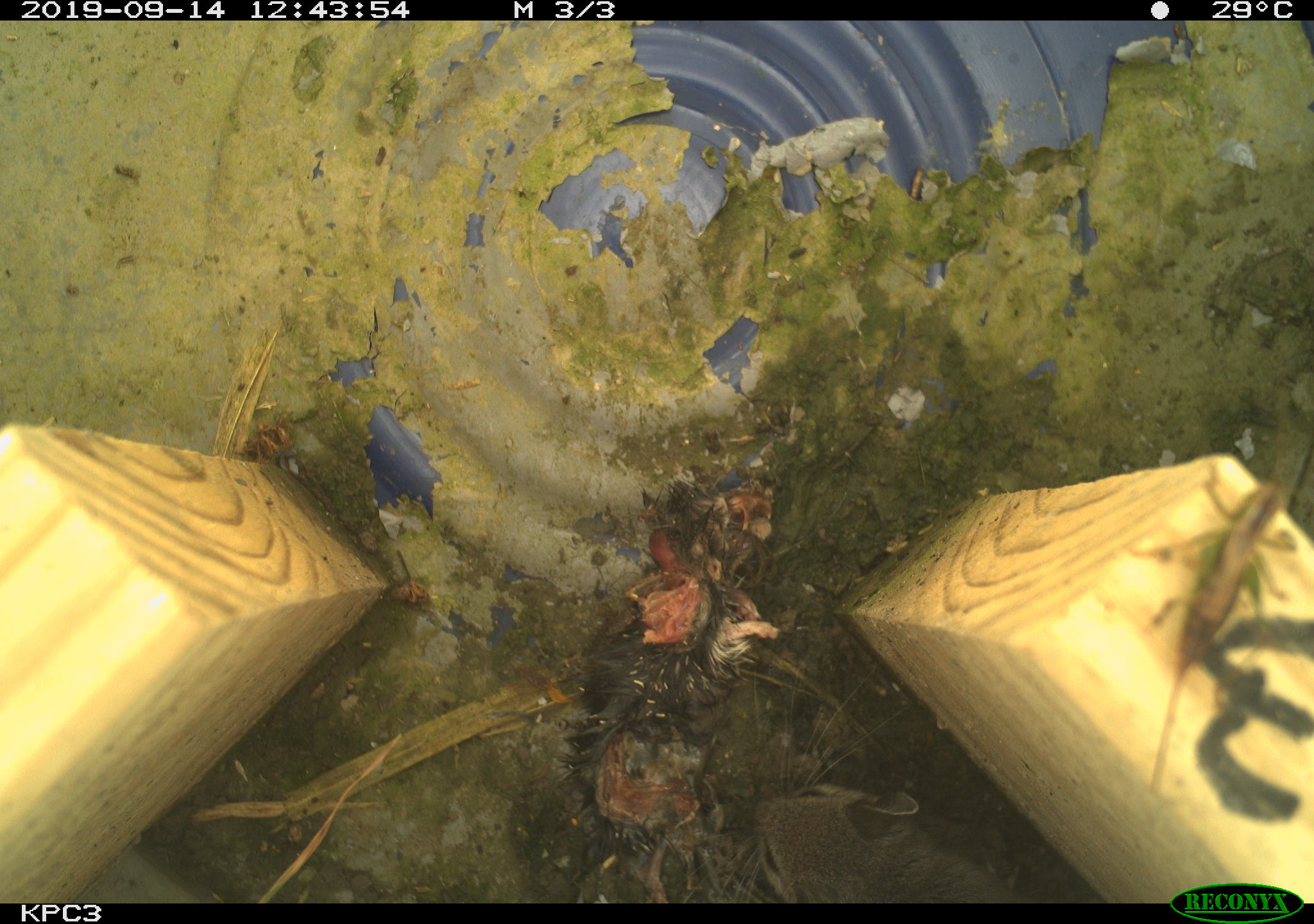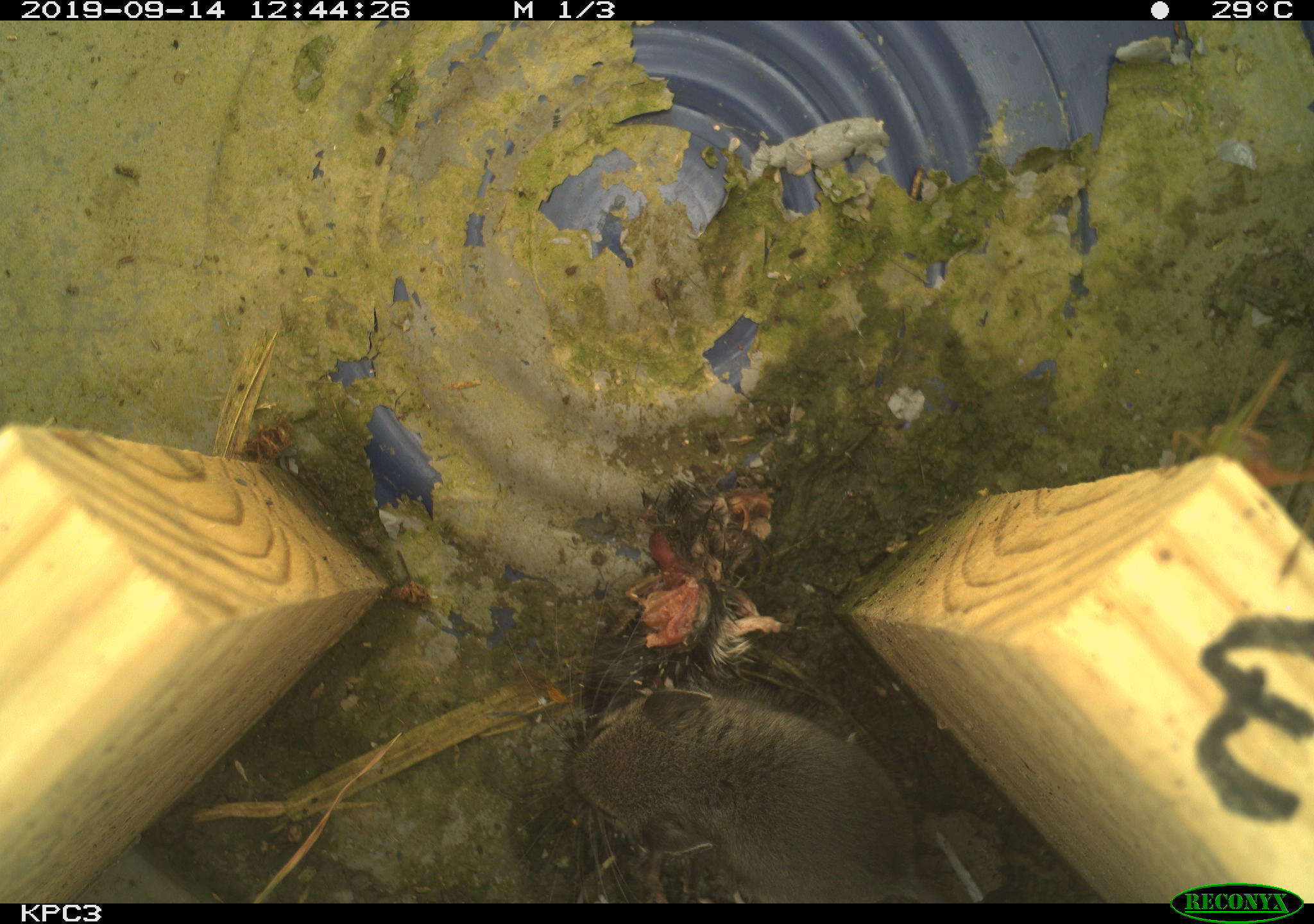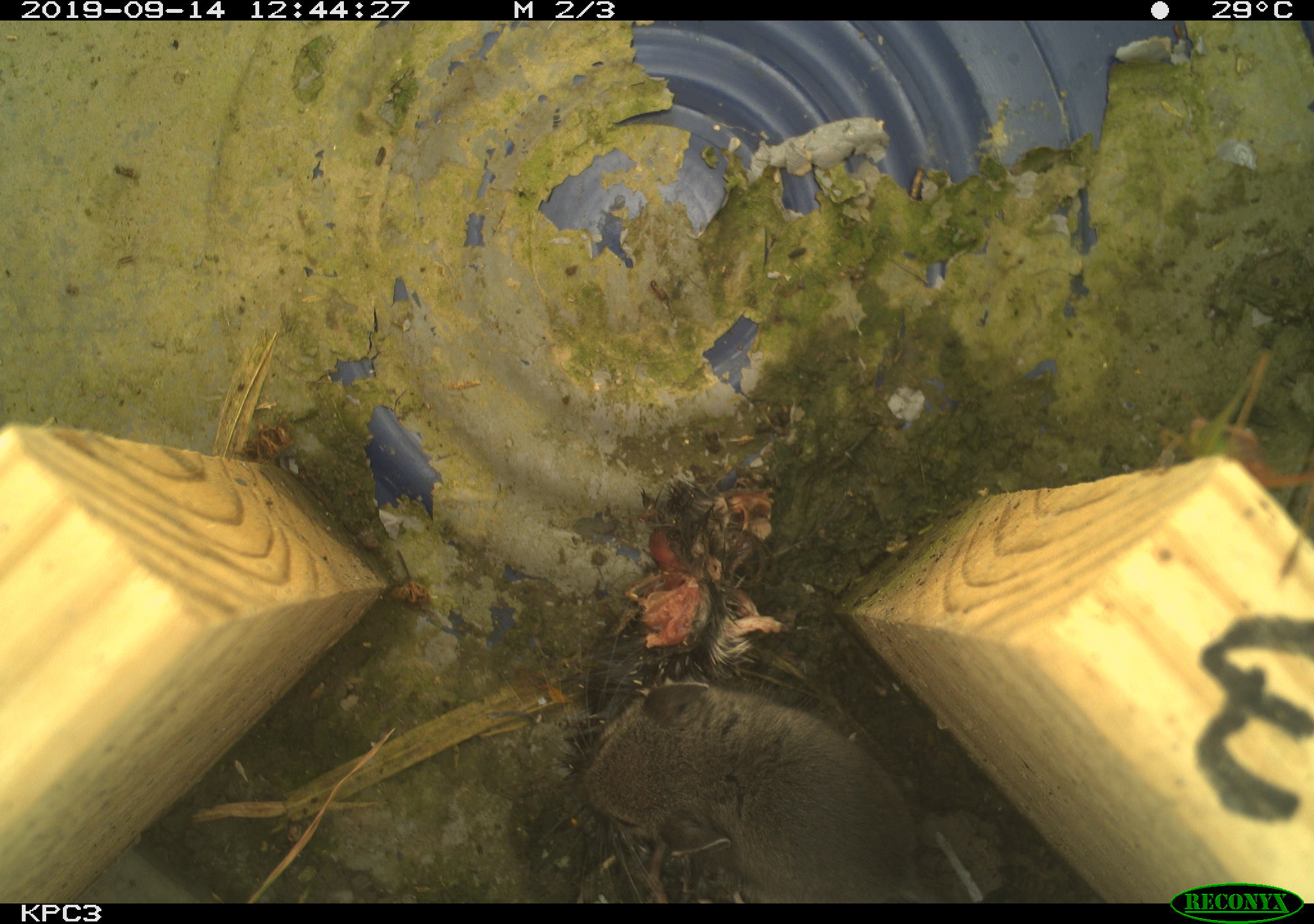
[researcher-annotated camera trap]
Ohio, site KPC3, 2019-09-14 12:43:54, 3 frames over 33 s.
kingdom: Animalia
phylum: Chordata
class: Mammalia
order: Rodentia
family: Cricetidae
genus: Peromyscus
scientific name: Peromyscus leucopus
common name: white-footed mouse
White-footed mouse (Peromyscus leucopus).